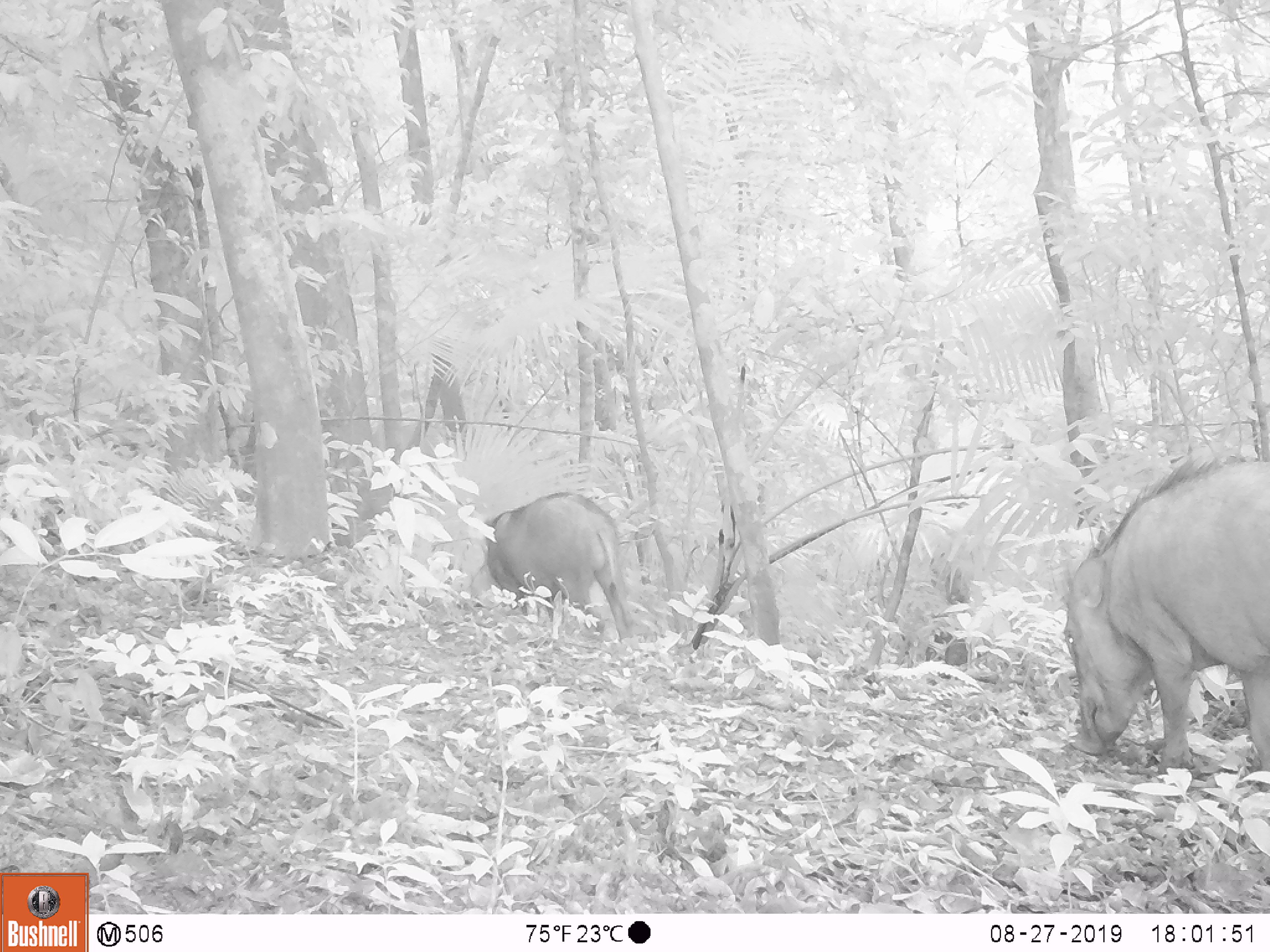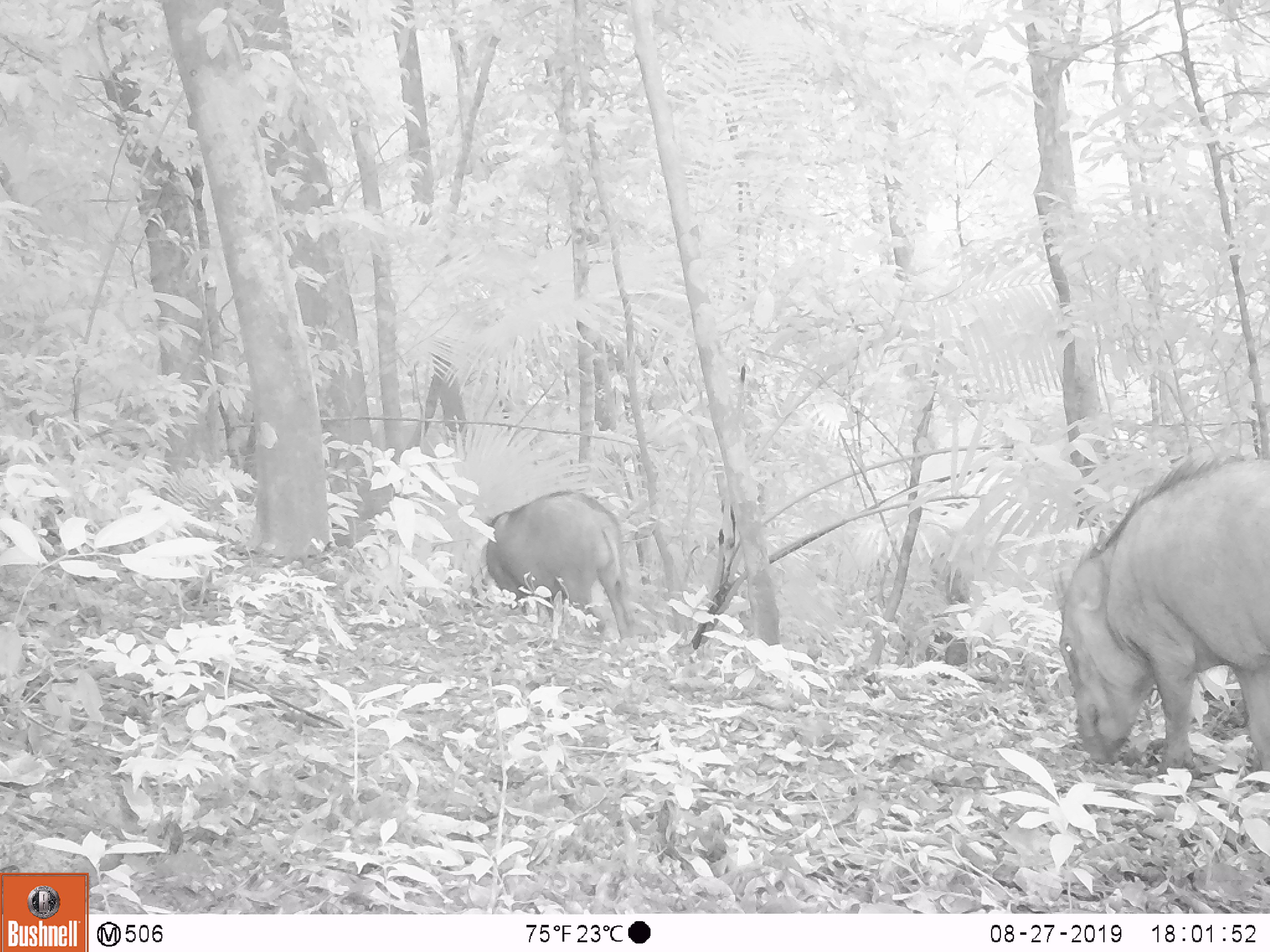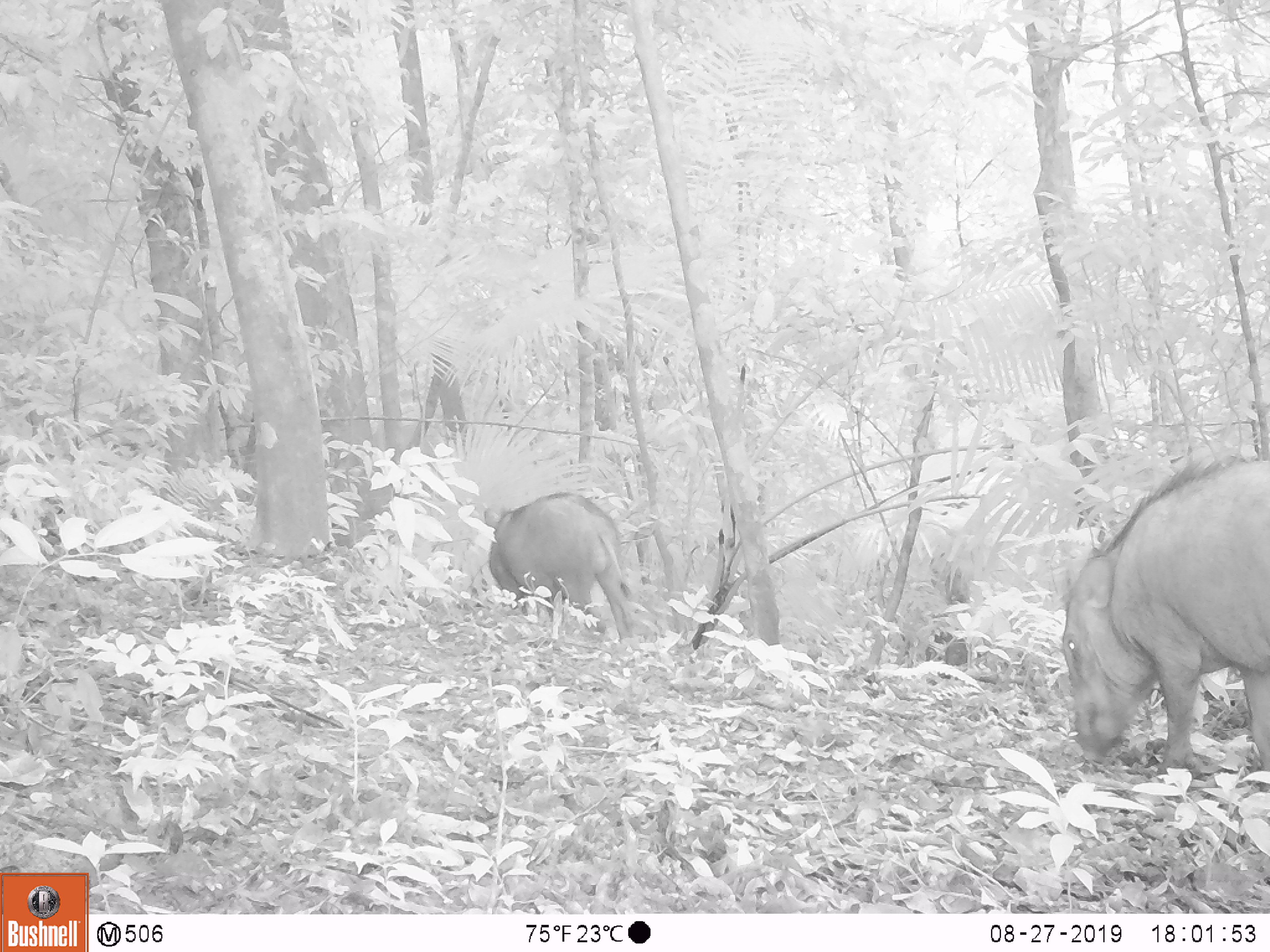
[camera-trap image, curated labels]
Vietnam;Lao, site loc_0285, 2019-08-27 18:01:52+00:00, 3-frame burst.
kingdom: Animalia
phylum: Chordata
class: Mammalia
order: Artiodactyla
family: Suidae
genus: Sus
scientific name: Sus scrofa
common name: eurasian wild pig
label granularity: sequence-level